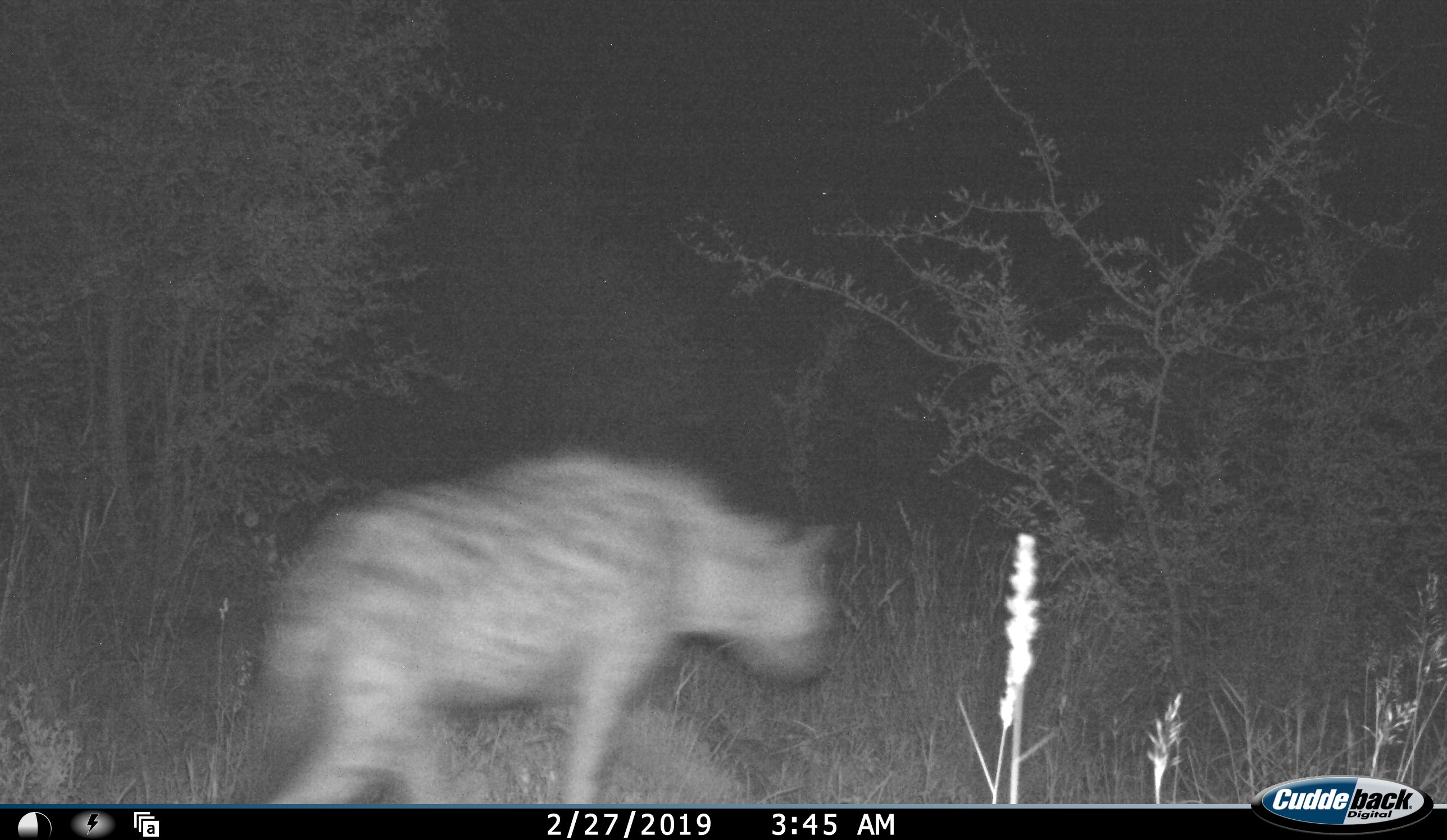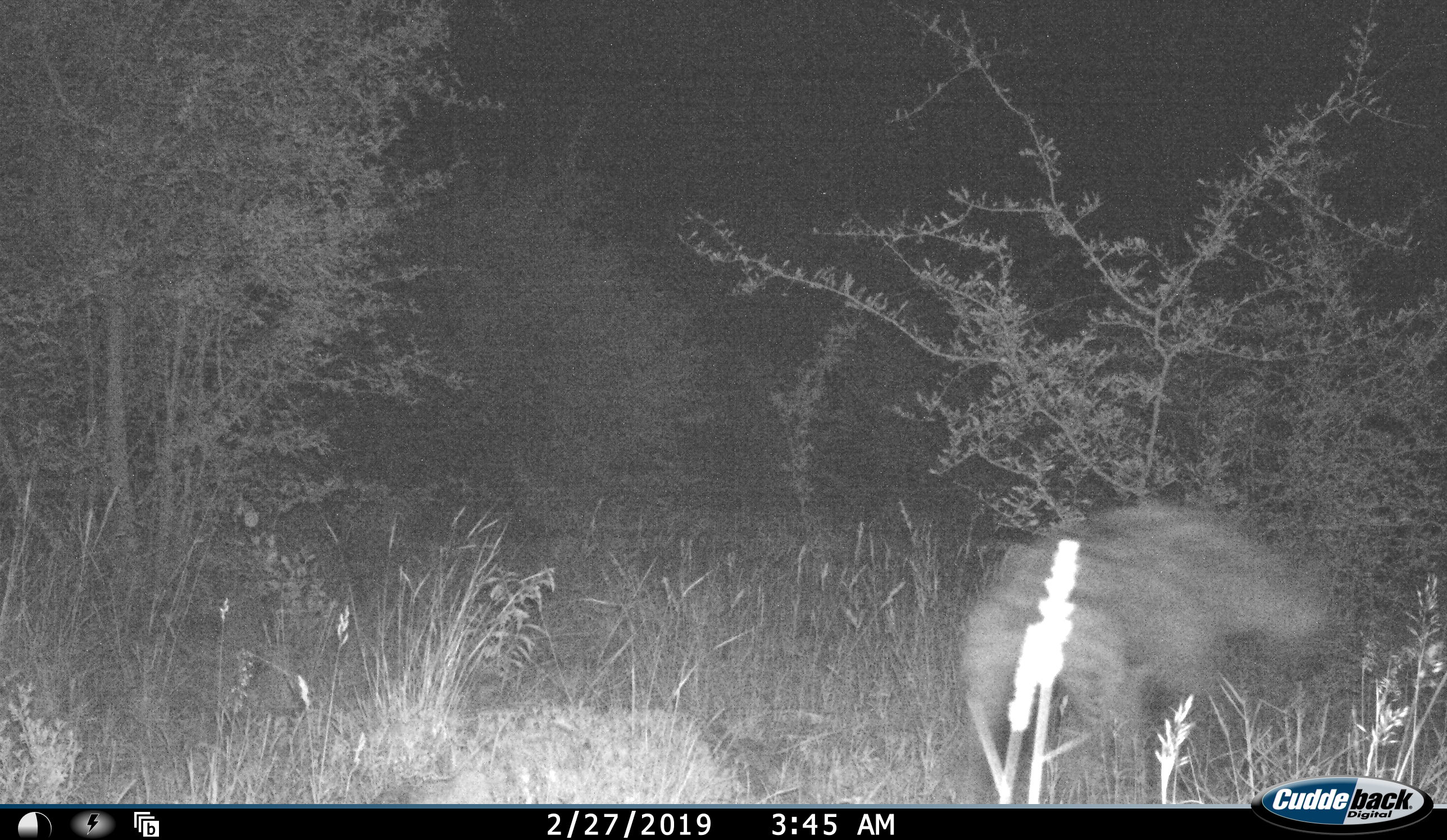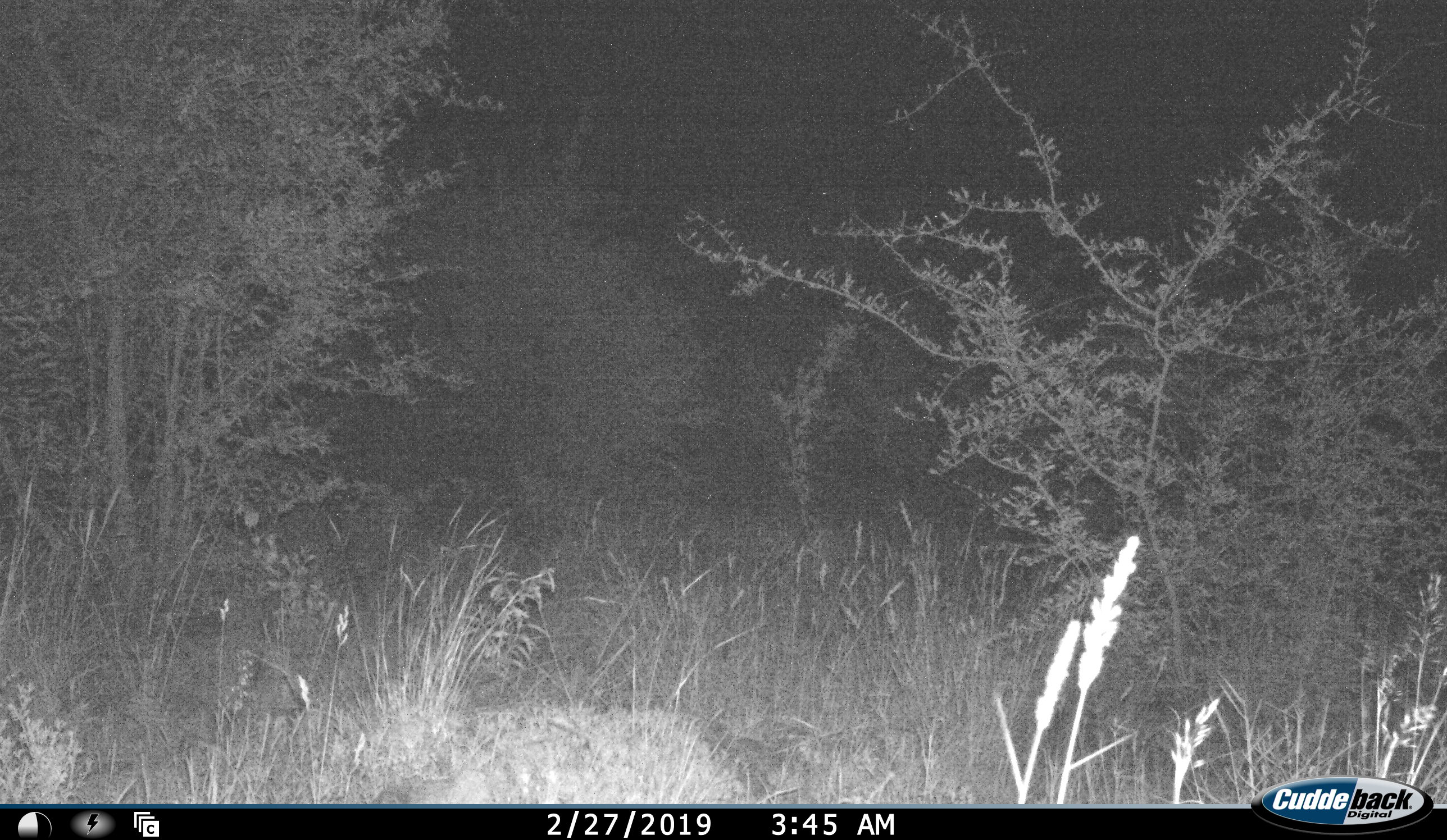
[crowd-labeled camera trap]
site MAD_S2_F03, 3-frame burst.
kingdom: Animalia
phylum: Chordata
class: Mammalia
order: Carnivora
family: Hyaenidae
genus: Crocuta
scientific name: Crocuta crocuta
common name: spotted hyena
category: hyenaspotted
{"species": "hyenaspotted (spotted hyena) (Crocuta crocuta)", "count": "1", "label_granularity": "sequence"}